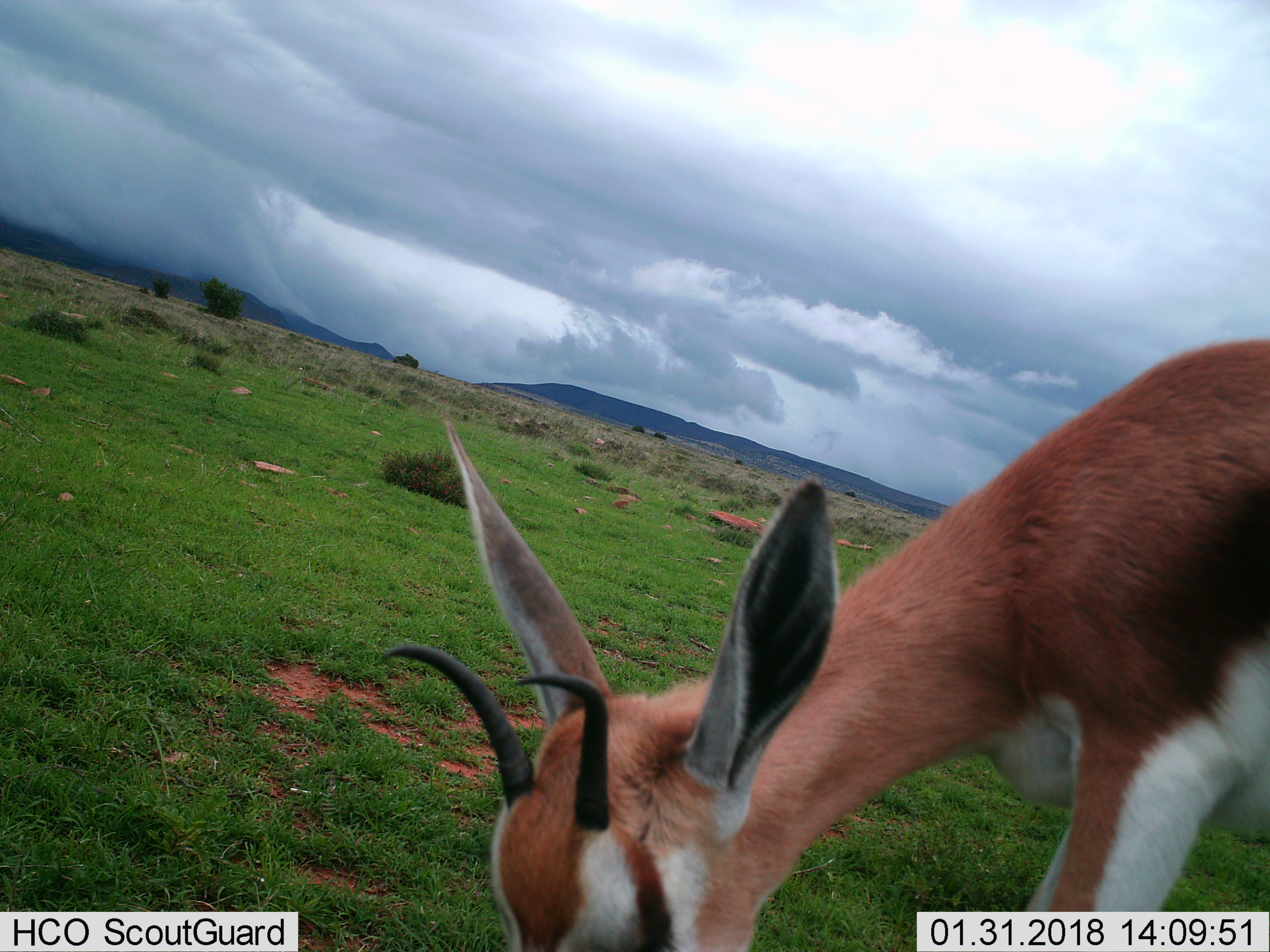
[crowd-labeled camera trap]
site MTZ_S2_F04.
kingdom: Animalia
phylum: Chordata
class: Mammalia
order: Artiodactyla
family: Bovidae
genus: Antidorcas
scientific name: Antidorcas marsupialis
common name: springbok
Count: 1.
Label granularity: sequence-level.